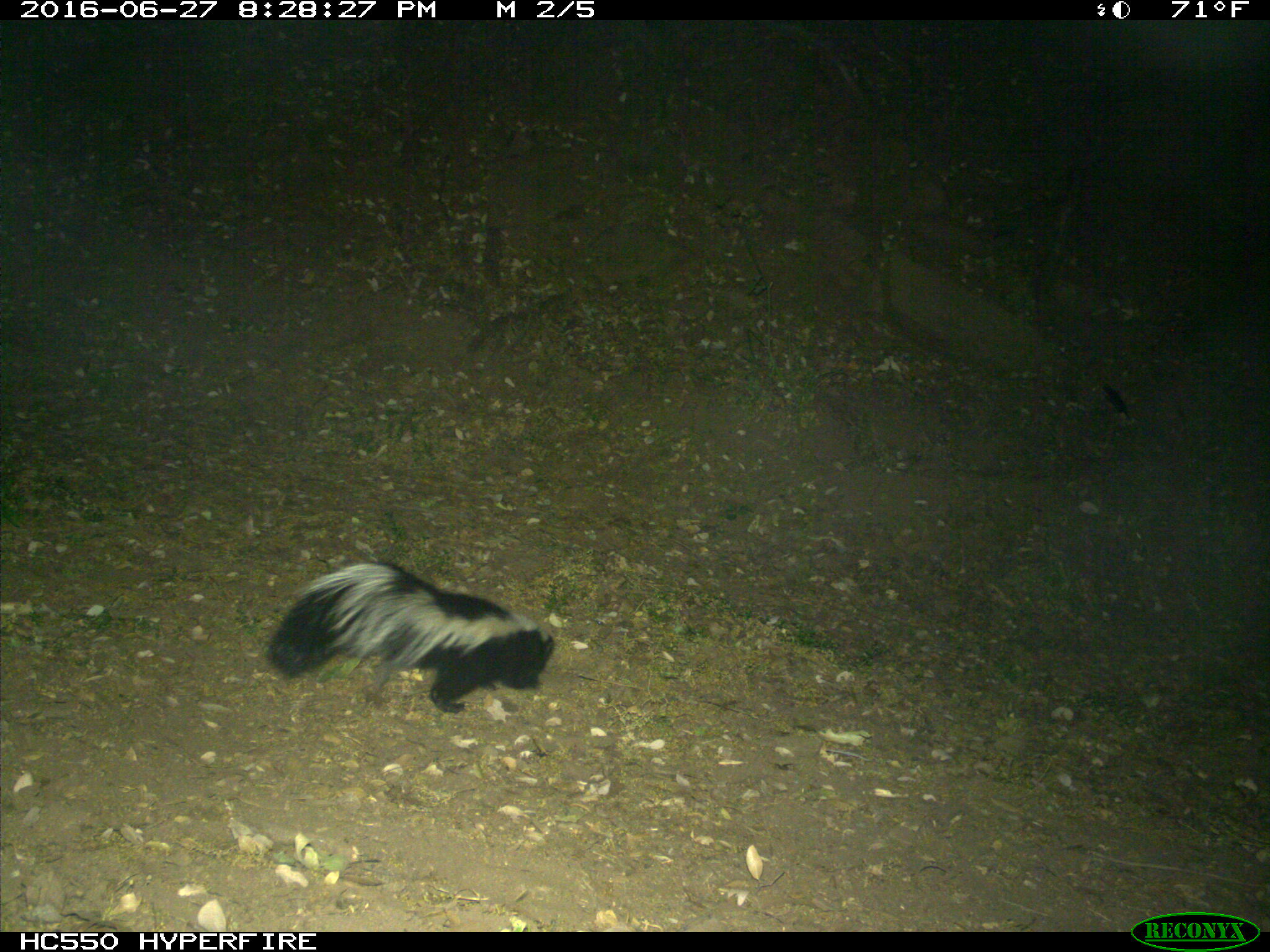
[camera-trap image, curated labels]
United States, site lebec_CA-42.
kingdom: Animalia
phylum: Chordata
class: Mammalia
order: Carnivora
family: Mephitidae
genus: Mephitis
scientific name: Mephitis mephitis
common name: striped skunk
Mephitis mephitis (striped skunk).